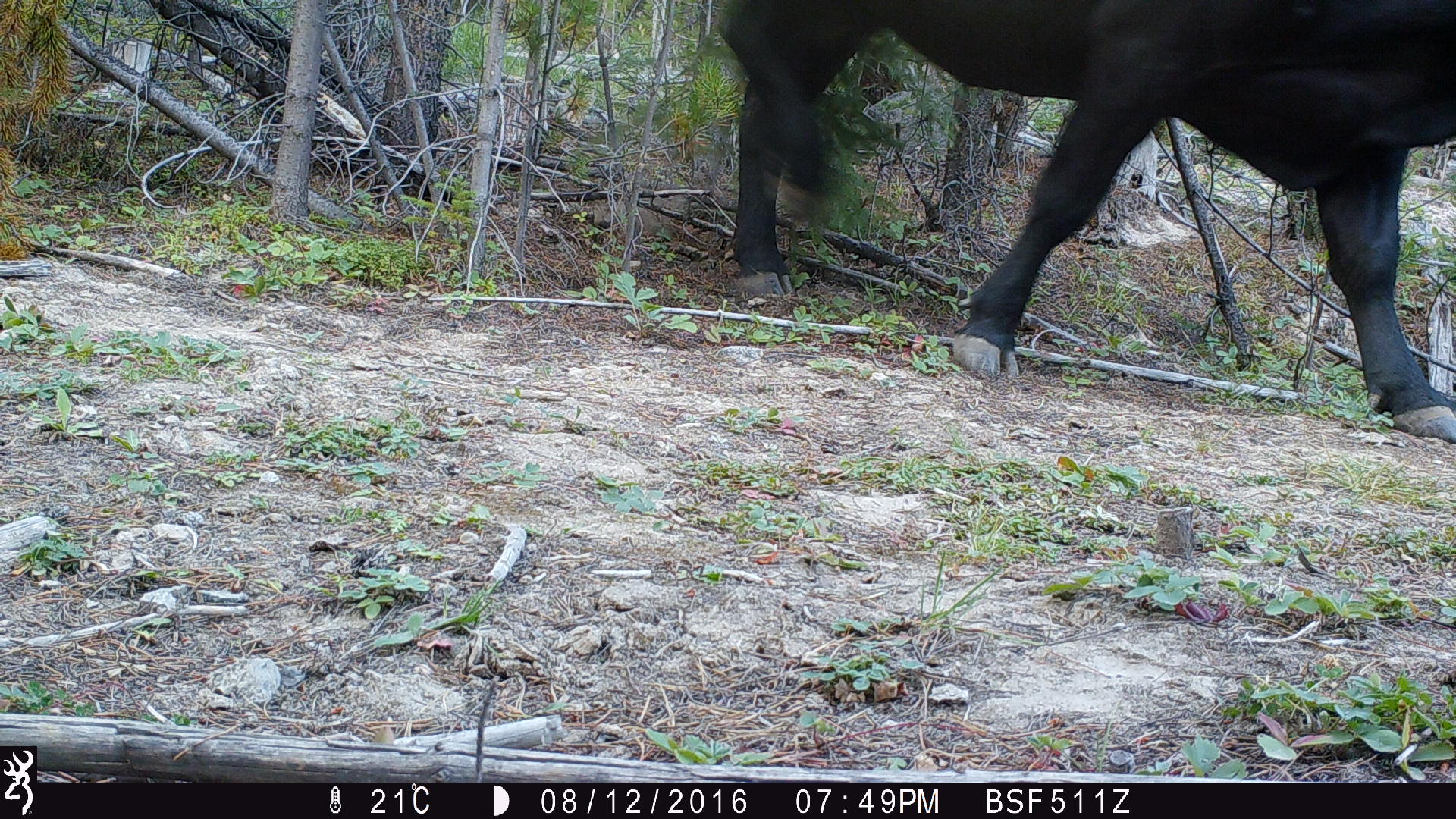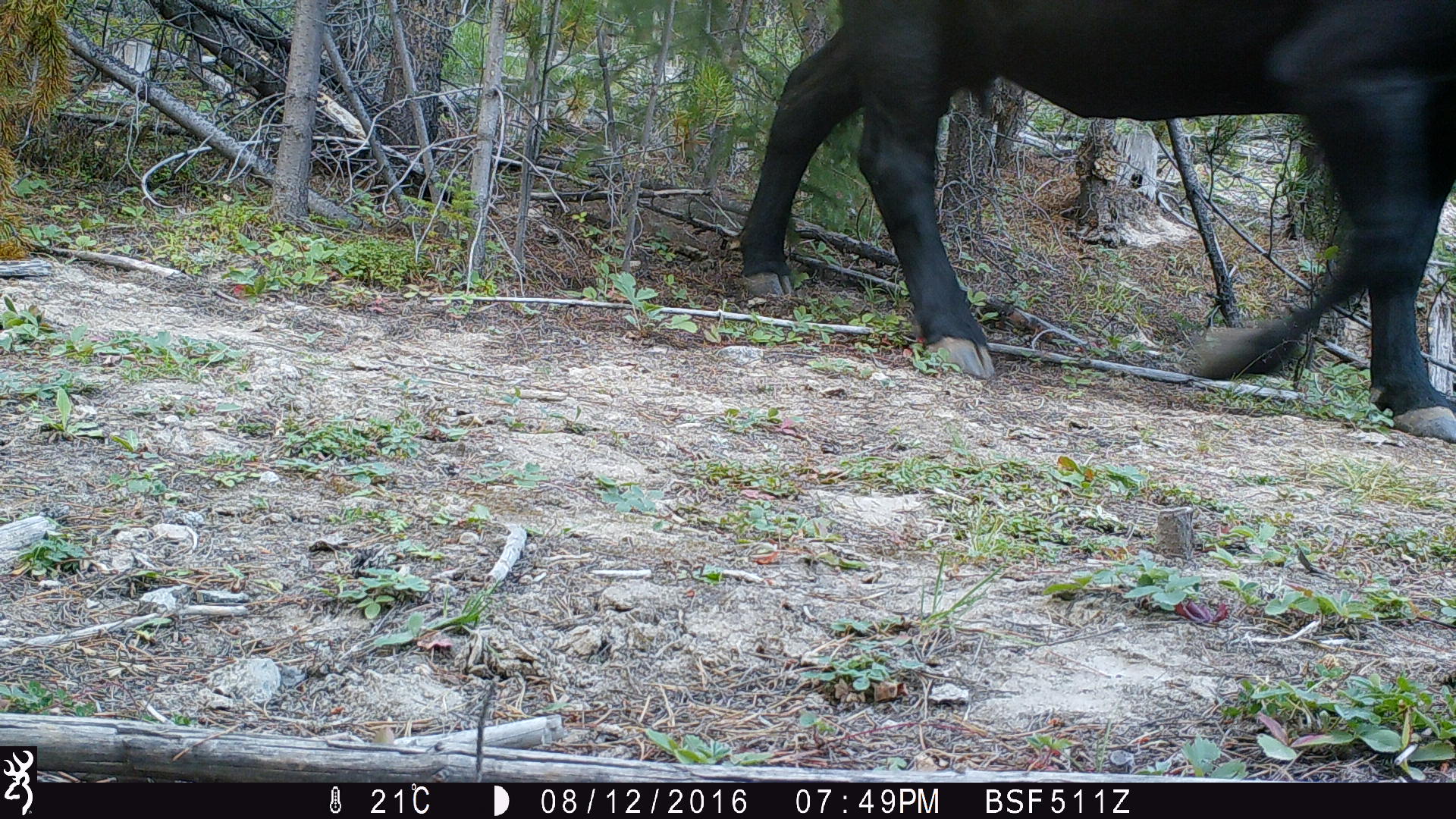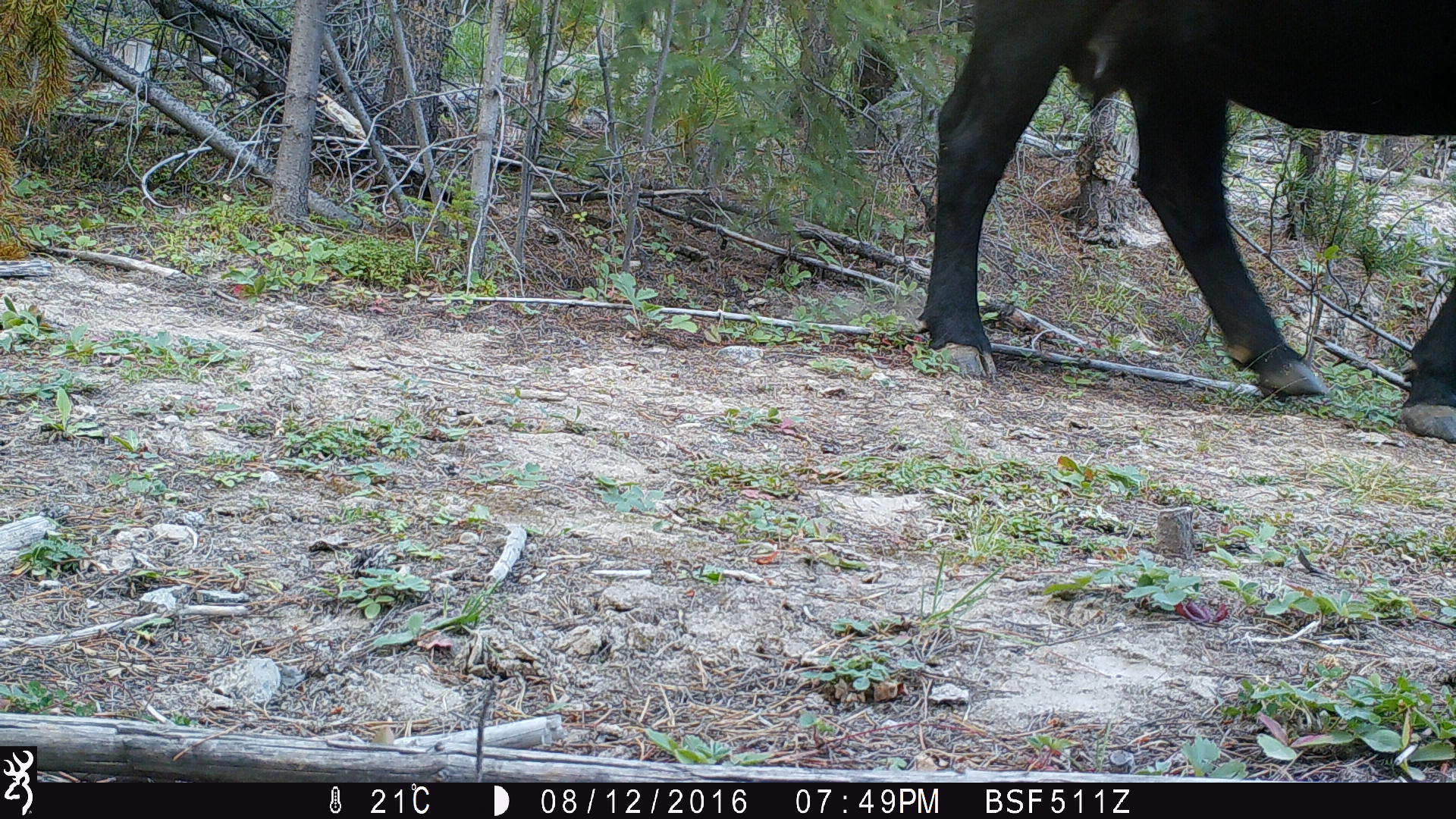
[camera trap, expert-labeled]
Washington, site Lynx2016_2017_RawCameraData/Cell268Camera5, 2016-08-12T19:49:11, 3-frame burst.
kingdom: Animalia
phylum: Chordata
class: Mammalia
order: Artiodactyla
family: Bovidae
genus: Bos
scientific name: Bos taurus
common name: domestic cattle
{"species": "domestic cattle (Bos taurus)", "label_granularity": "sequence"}